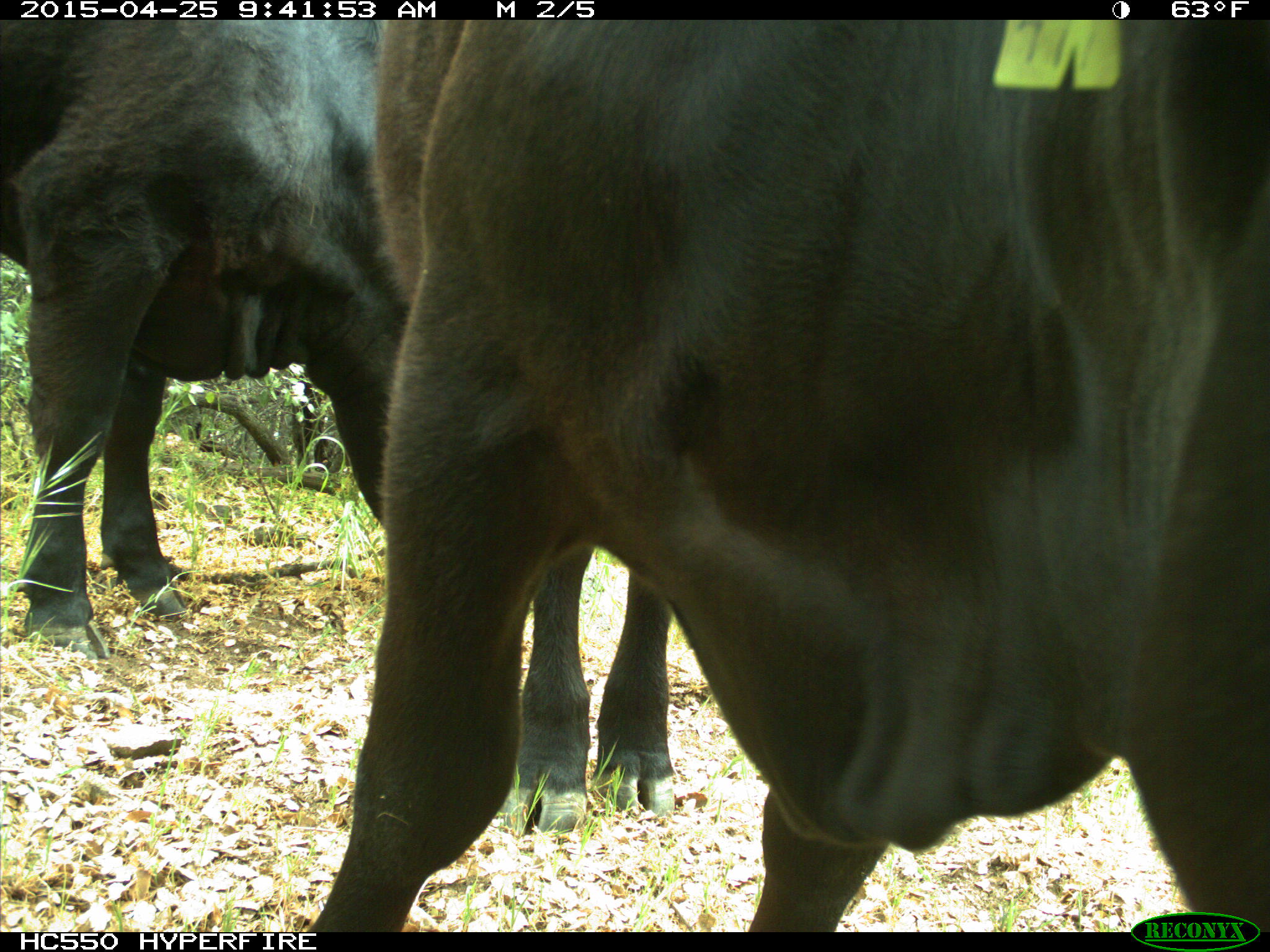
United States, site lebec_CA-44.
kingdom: Animalia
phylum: Chordata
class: Mammalia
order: Artiodactyla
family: Suidae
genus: Sus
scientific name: Sus scrofa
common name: wild boar